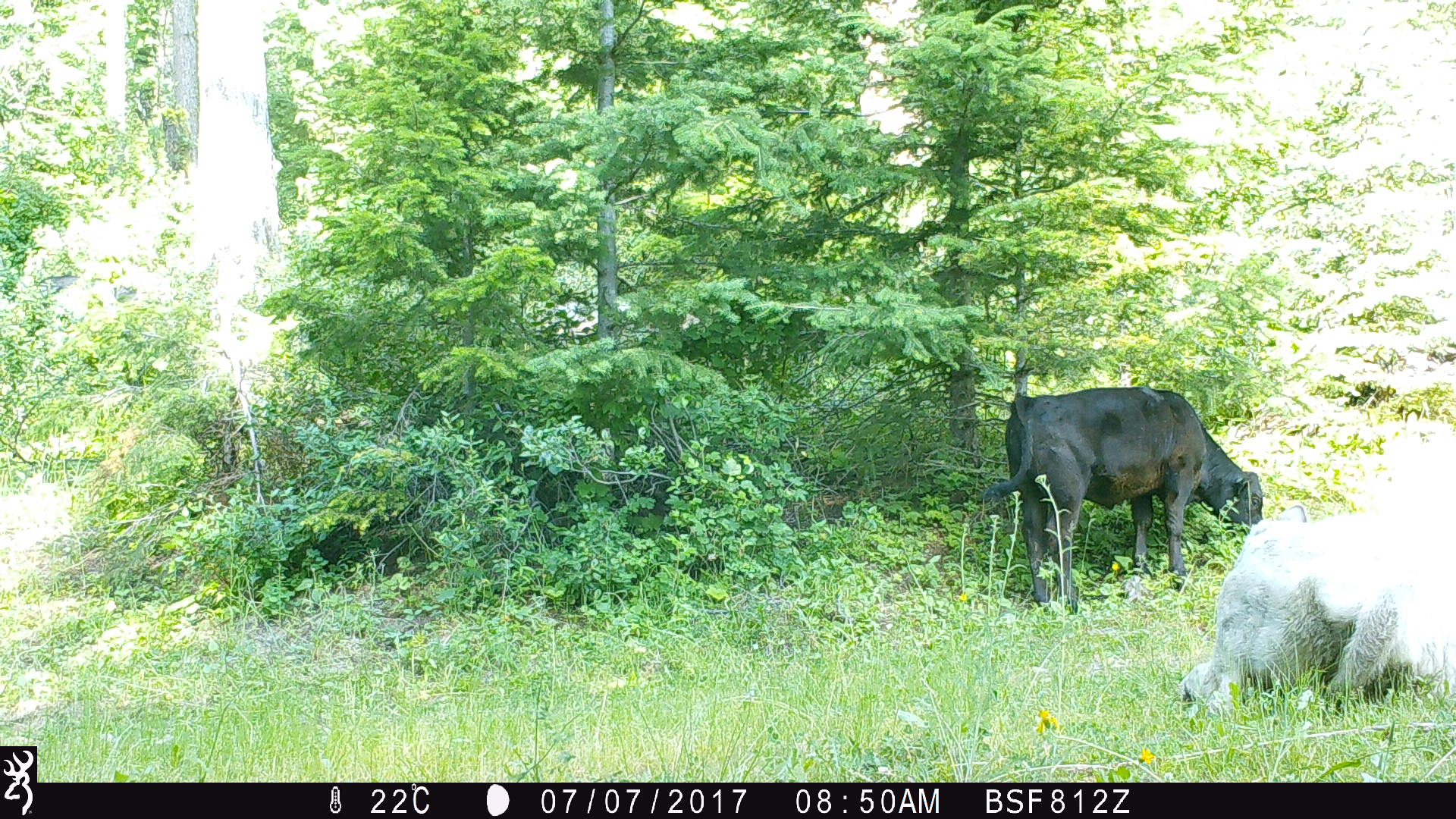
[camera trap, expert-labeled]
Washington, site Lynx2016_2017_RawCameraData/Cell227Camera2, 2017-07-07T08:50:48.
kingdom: Animalia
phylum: Chordata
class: Mammalia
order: Artiodactyla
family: Bovidae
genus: Bos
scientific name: Bos taurus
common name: domestic cattle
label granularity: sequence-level